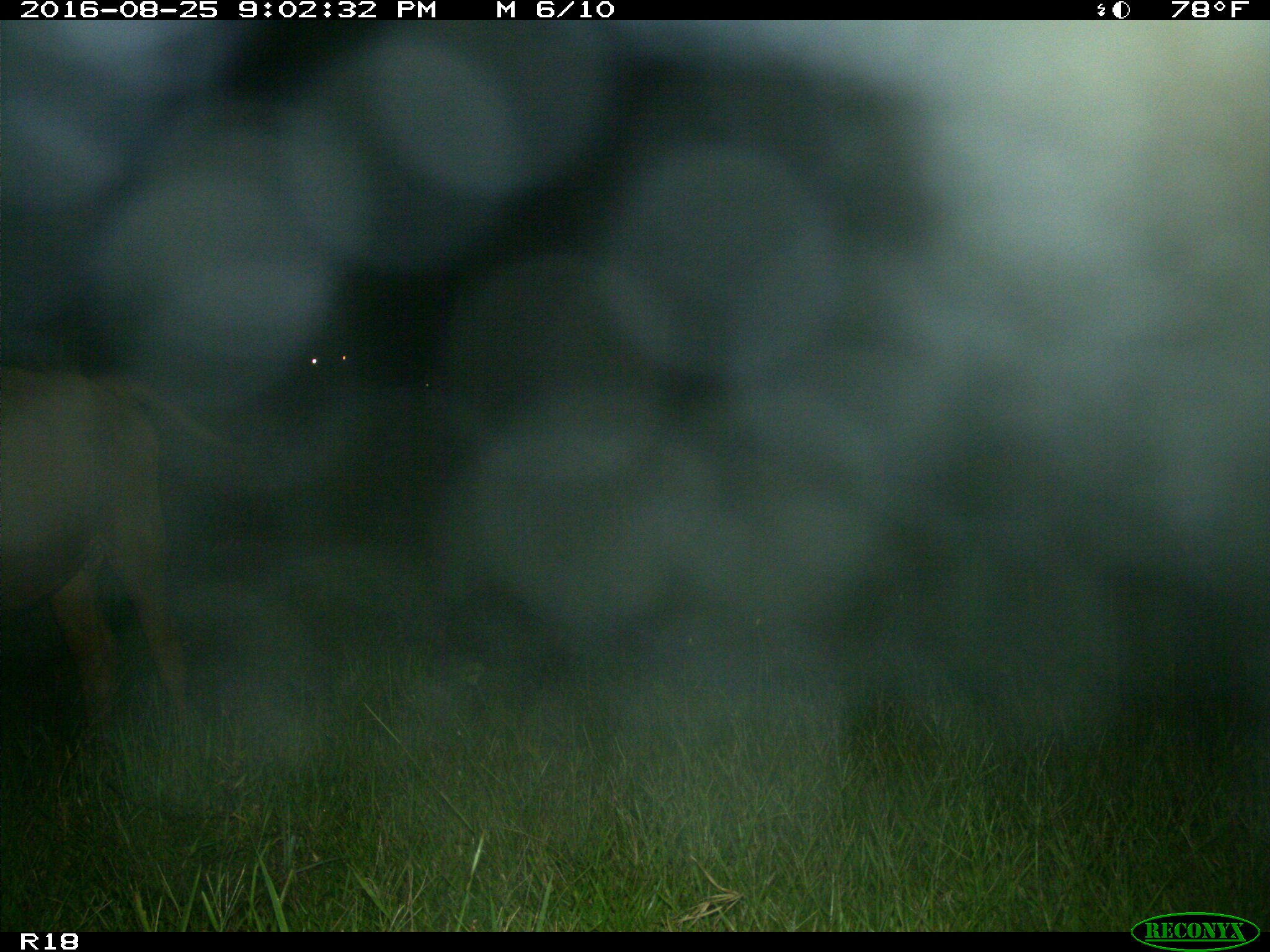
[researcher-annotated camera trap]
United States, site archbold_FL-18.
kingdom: Animalia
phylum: Chordata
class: Mammalia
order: Artiodactyla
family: Bovidae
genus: Bos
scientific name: Bos taurus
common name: domestic cow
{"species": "Bos taurus (domestic cow)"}